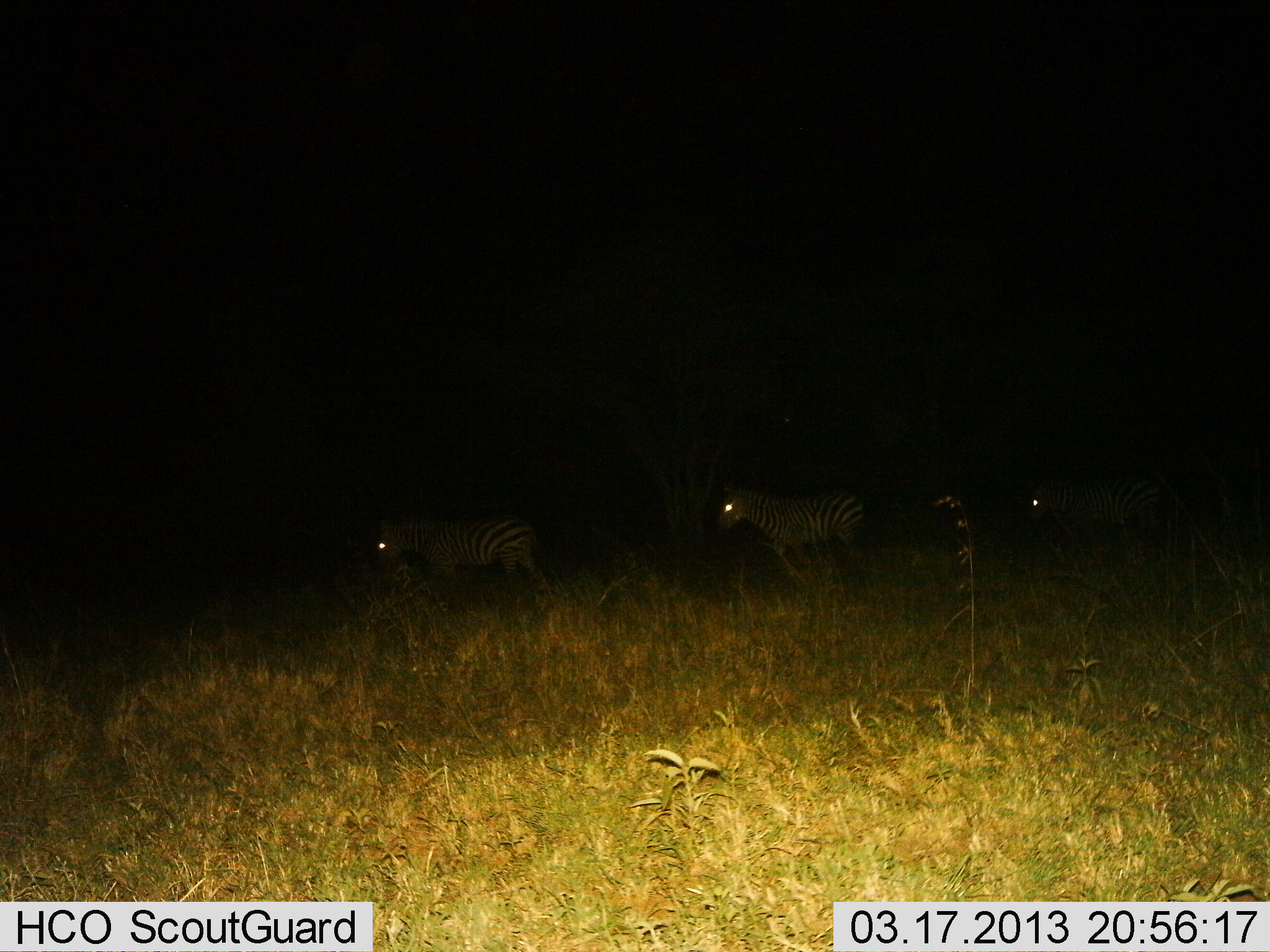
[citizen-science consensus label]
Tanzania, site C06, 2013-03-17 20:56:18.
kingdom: Animalia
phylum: Chordata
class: Mammalia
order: Perissodactyla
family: Equidae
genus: Equus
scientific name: Equus quagga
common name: plains zebra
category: zebra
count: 3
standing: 25%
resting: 0%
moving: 75%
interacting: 0%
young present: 0%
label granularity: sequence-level